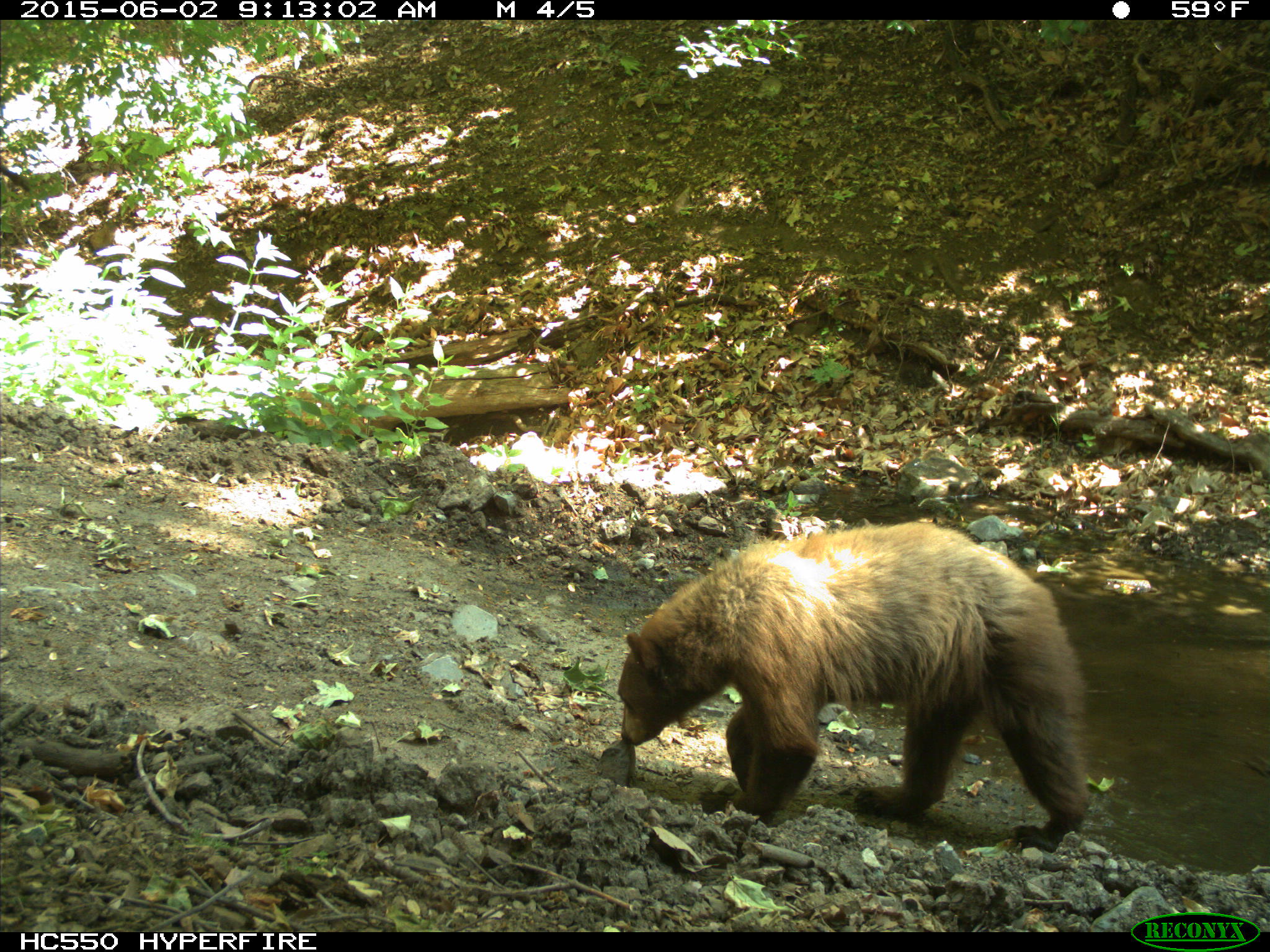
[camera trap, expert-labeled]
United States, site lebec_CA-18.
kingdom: Animalia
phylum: Chordata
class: Mammalia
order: Carnivora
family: Ursidae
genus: Ursus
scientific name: Ursus americanus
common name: american black bear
Ursus americanus (american black bear).